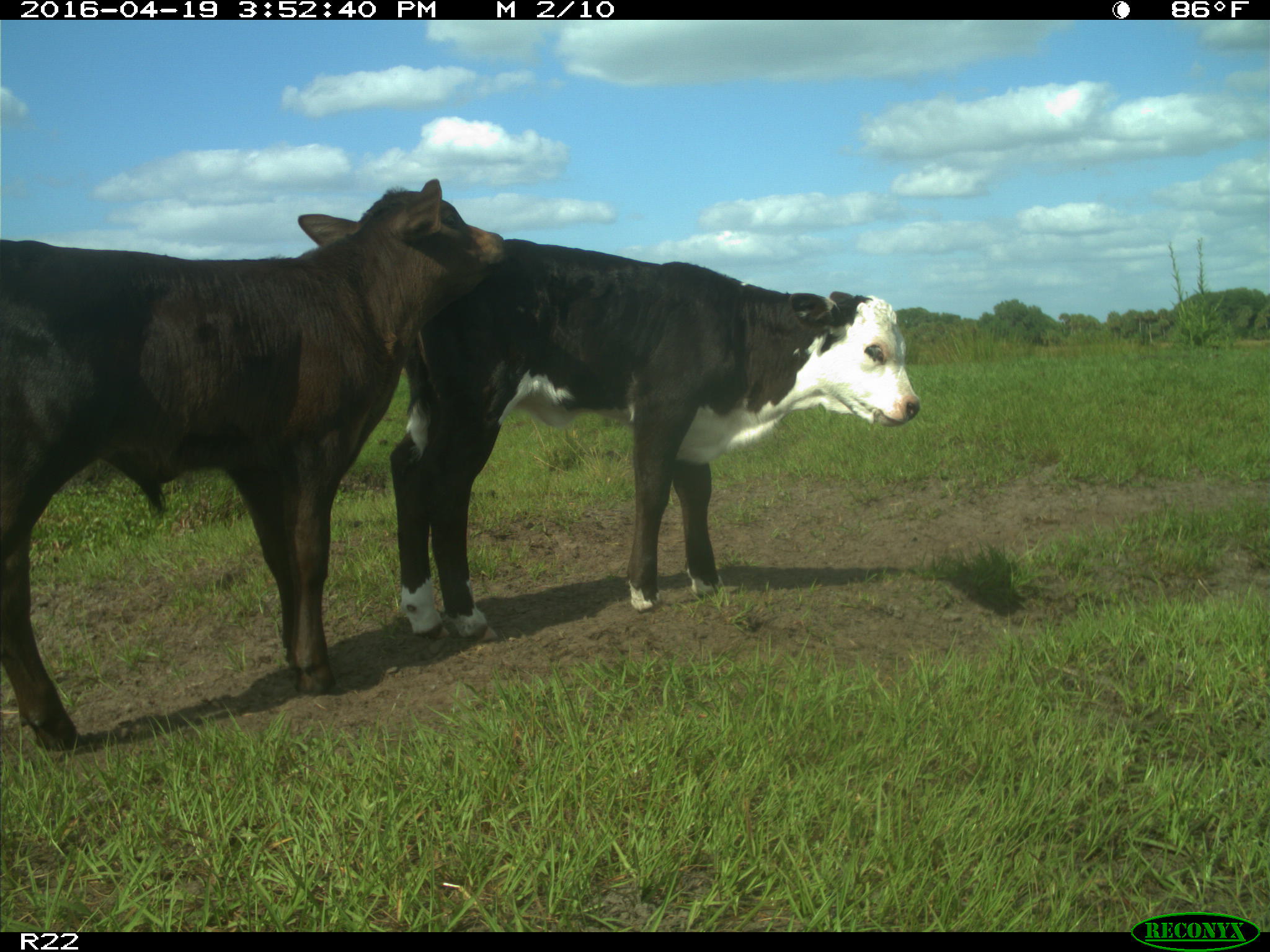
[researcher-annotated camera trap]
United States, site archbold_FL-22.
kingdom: Animalia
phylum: Chordata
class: Mammalia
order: Artiodactyla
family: Bovidae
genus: Bos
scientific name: Bos taurus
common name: domestic cow